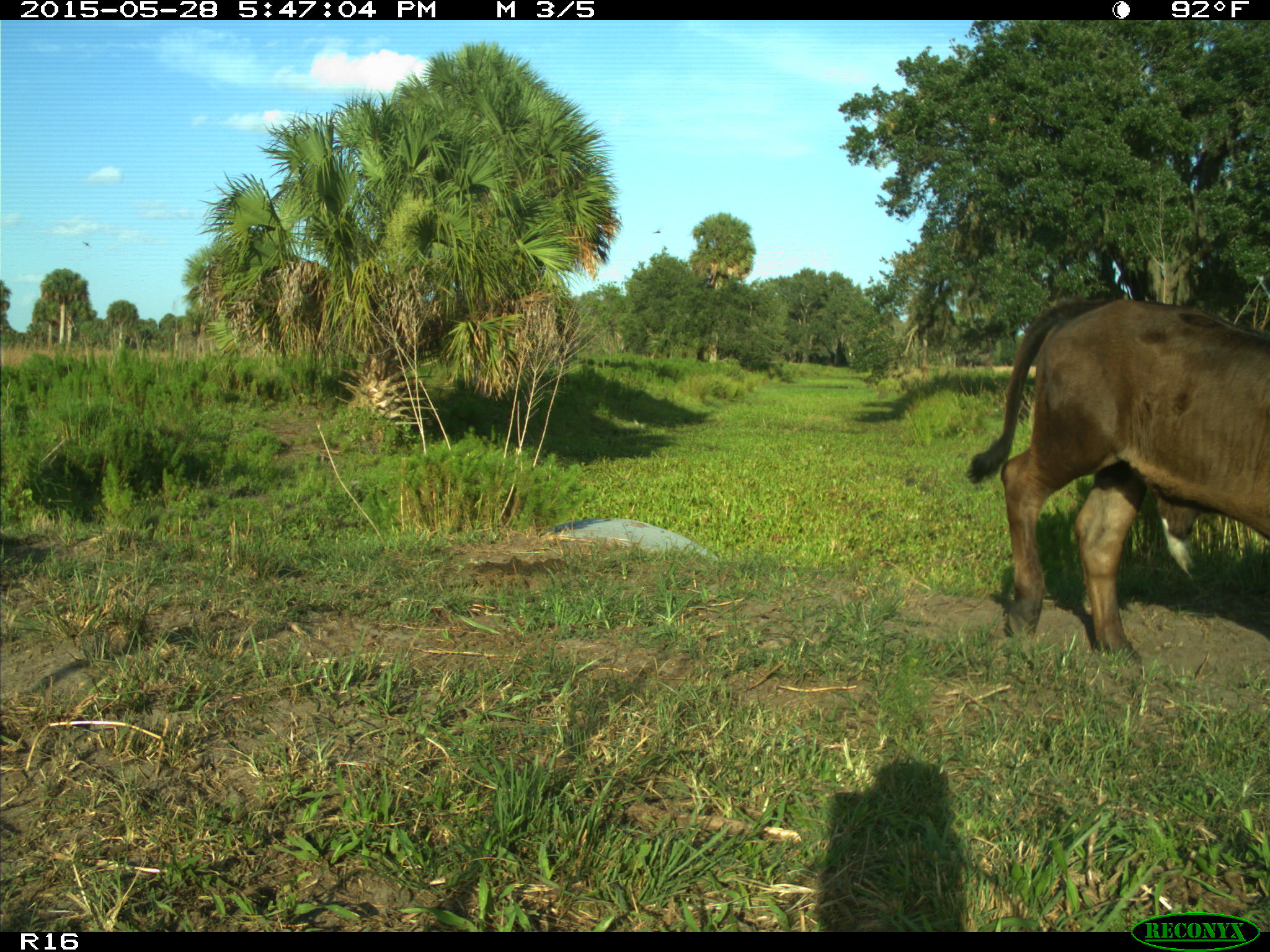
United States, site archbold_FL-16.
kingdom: Animalia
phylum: Chordata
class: Mammalia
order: Artiodactyla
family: Bovidae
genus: Bos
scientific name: Bos taurus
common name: domestic cow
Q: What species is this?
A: Bos taurus (domestic cow).